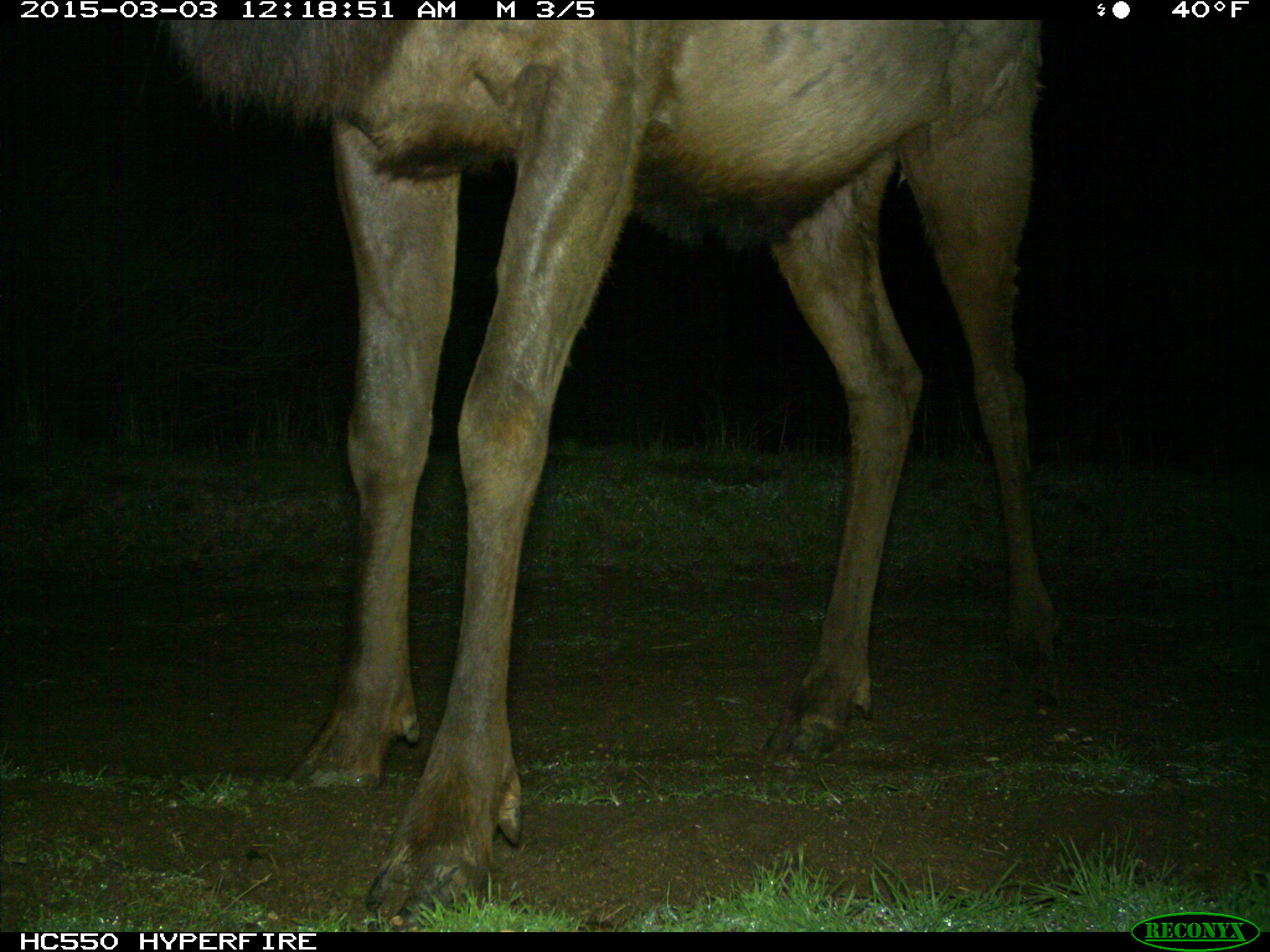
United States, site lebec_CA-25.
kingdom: Animalia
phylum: Chordata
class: Mammalia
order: Artiodactyla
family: Cervidae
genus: Cervus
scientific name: Cervus canadensis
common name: elk